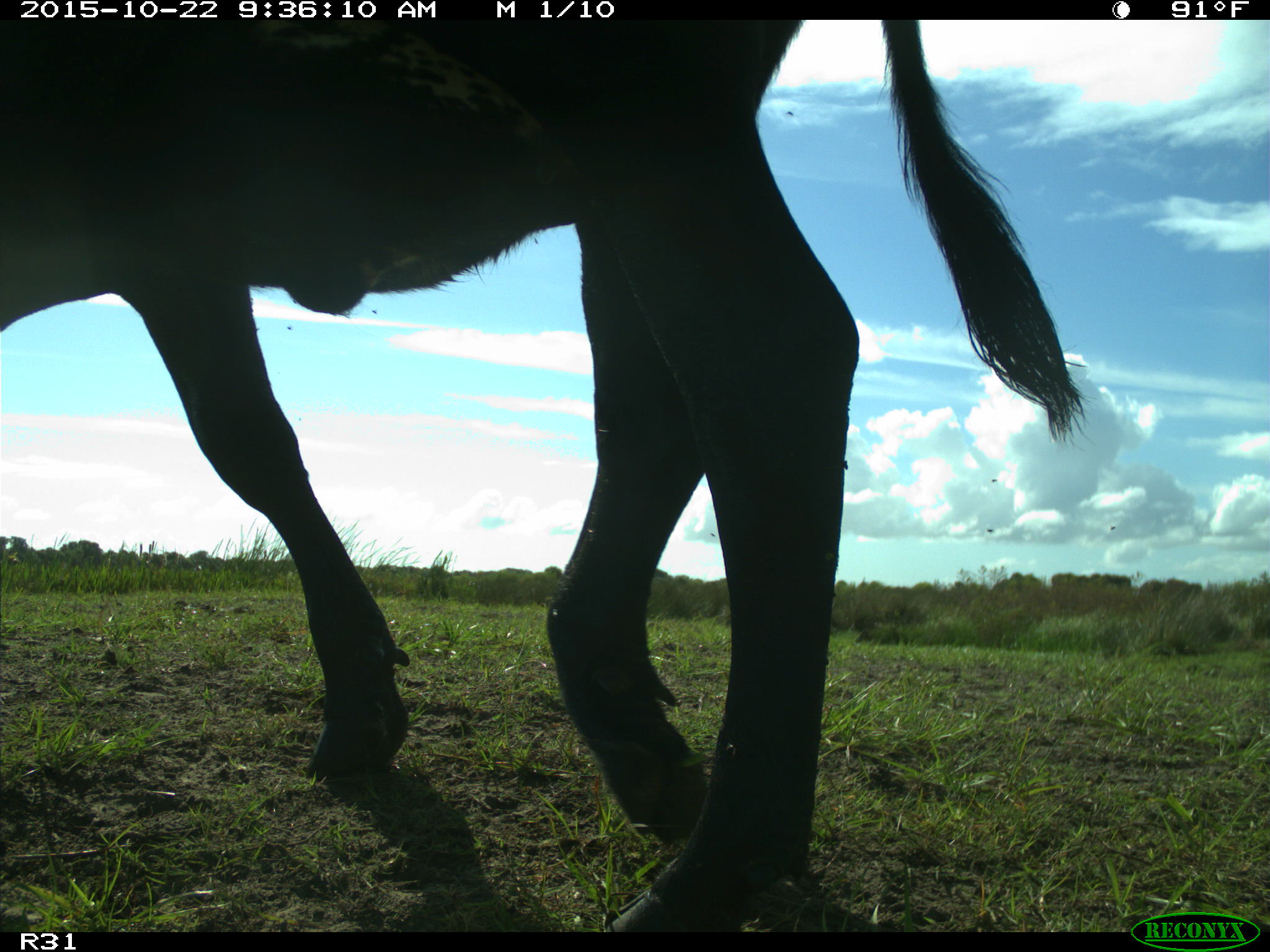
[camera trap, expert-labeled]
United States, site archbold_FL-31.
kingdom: Animalia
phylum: Chordata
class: Mammalia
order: Artiodactyla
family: Bovidae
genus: Bos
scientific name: Bos taurus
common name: domestic cow